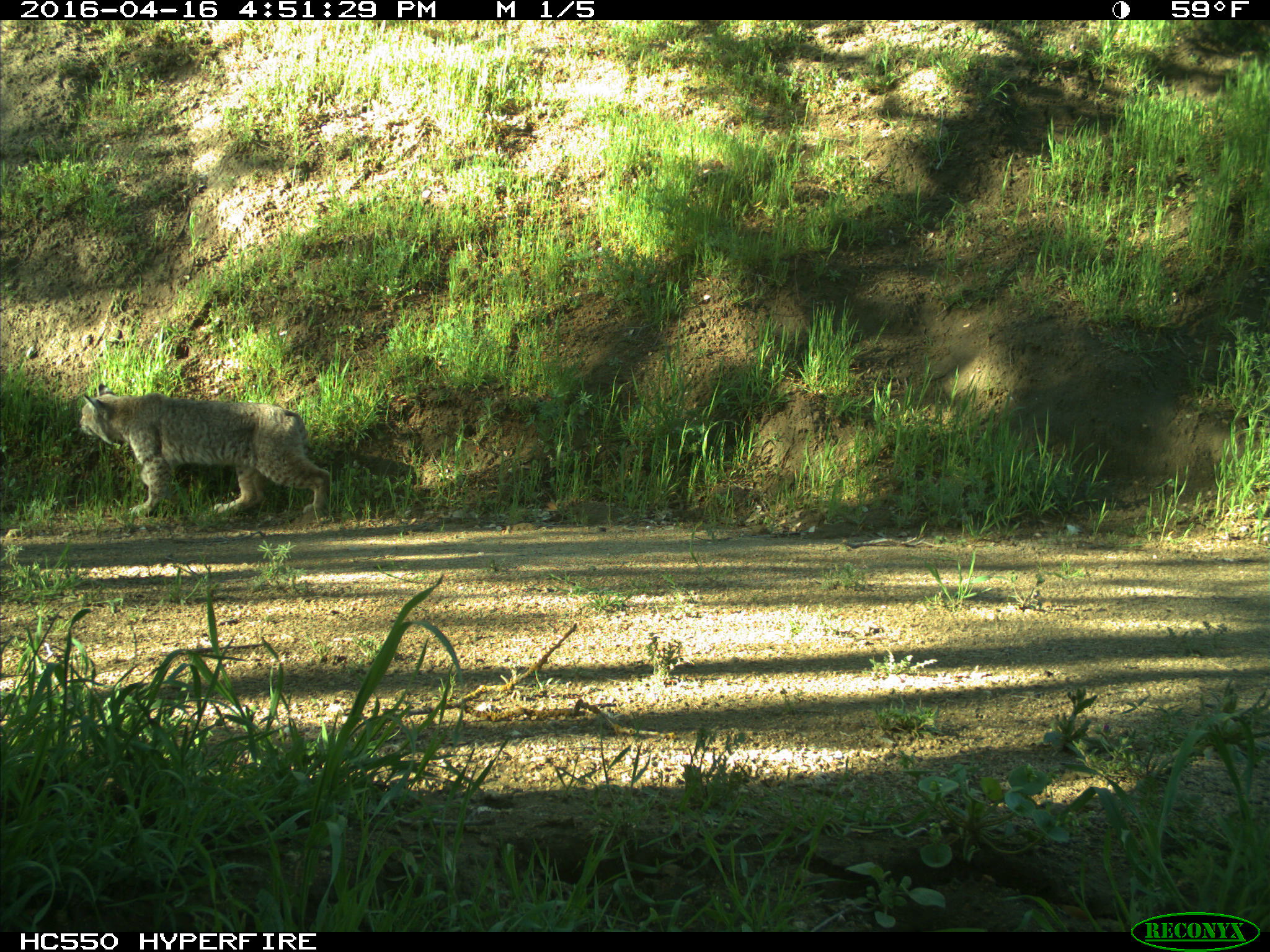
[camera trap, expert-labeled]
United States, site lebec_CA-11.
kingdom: Animalia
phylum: Chordata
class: Mammalia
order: Carnivora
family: Felidae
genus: Lynx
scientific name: Lynx rufus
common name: bobcat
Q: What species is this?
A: Lynx rufus (bobcat).